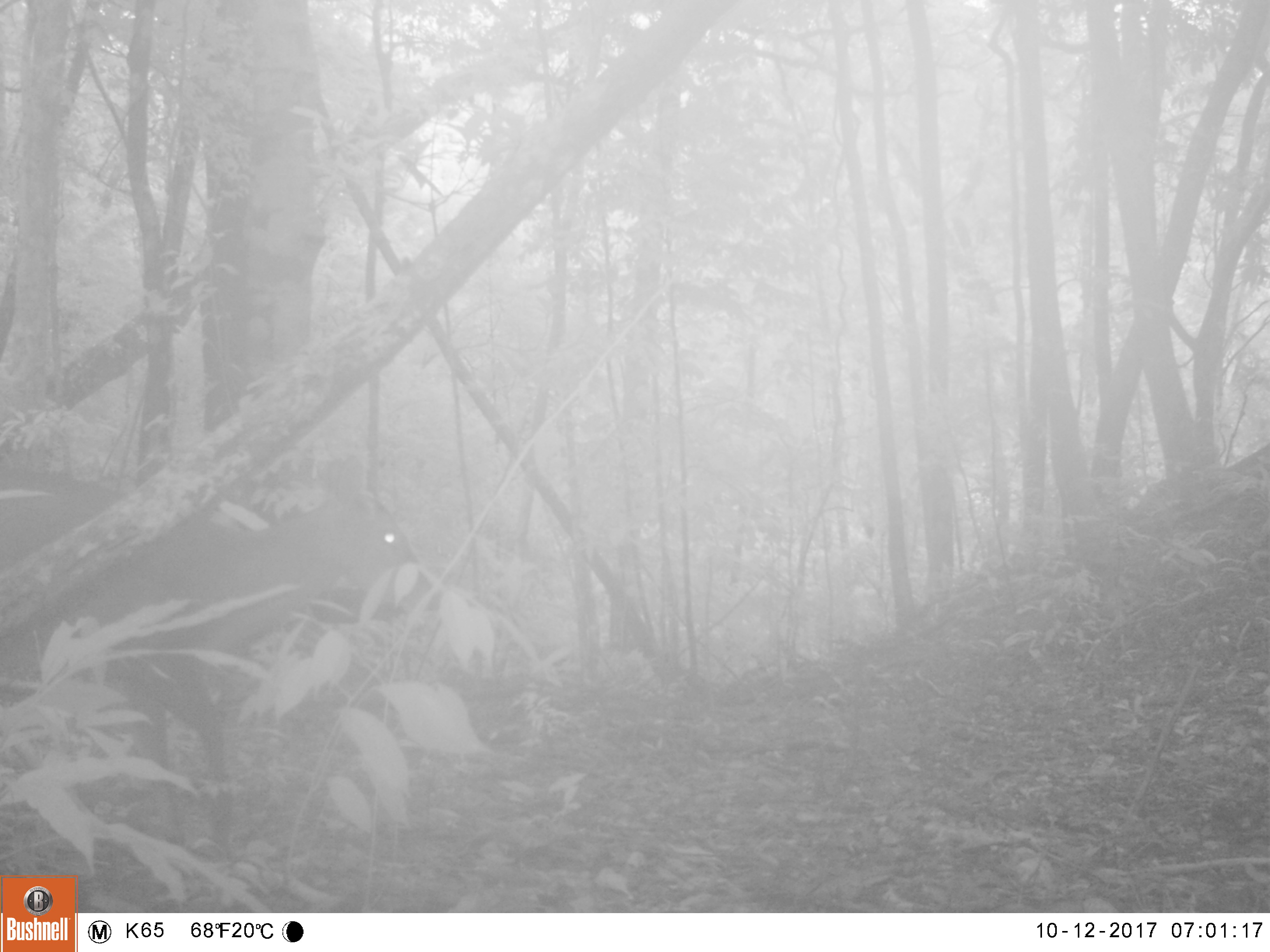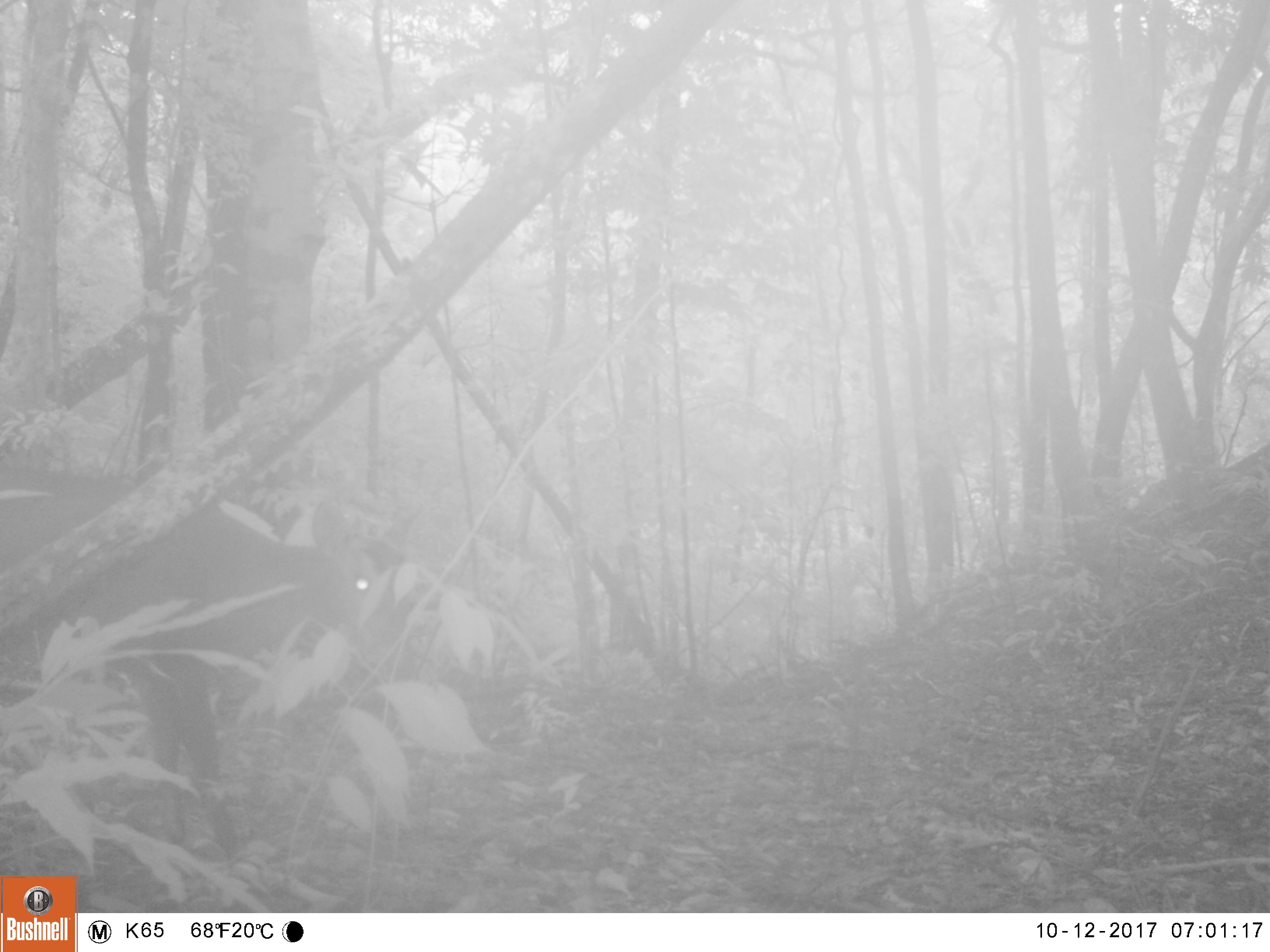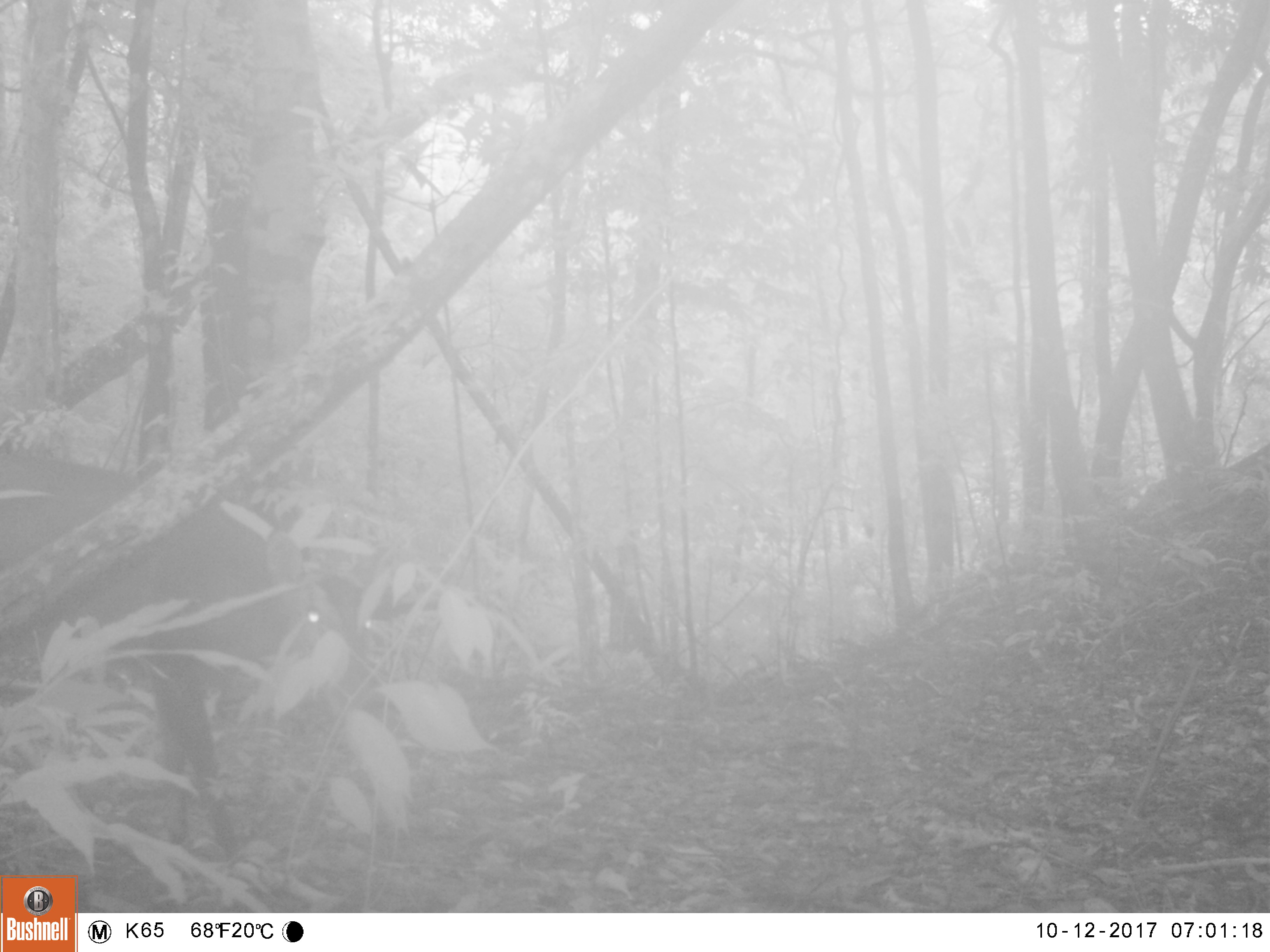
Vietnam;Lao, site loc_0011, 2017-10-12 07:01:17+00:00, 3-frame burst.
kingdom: Animalia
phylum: Chordata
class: Mammalia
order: Artiodactyla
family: Cervidae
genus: Muntiacus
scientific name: Muntiacus vuquangensis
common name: large-antlered muntjac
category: large antlered muntjac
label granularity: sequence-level